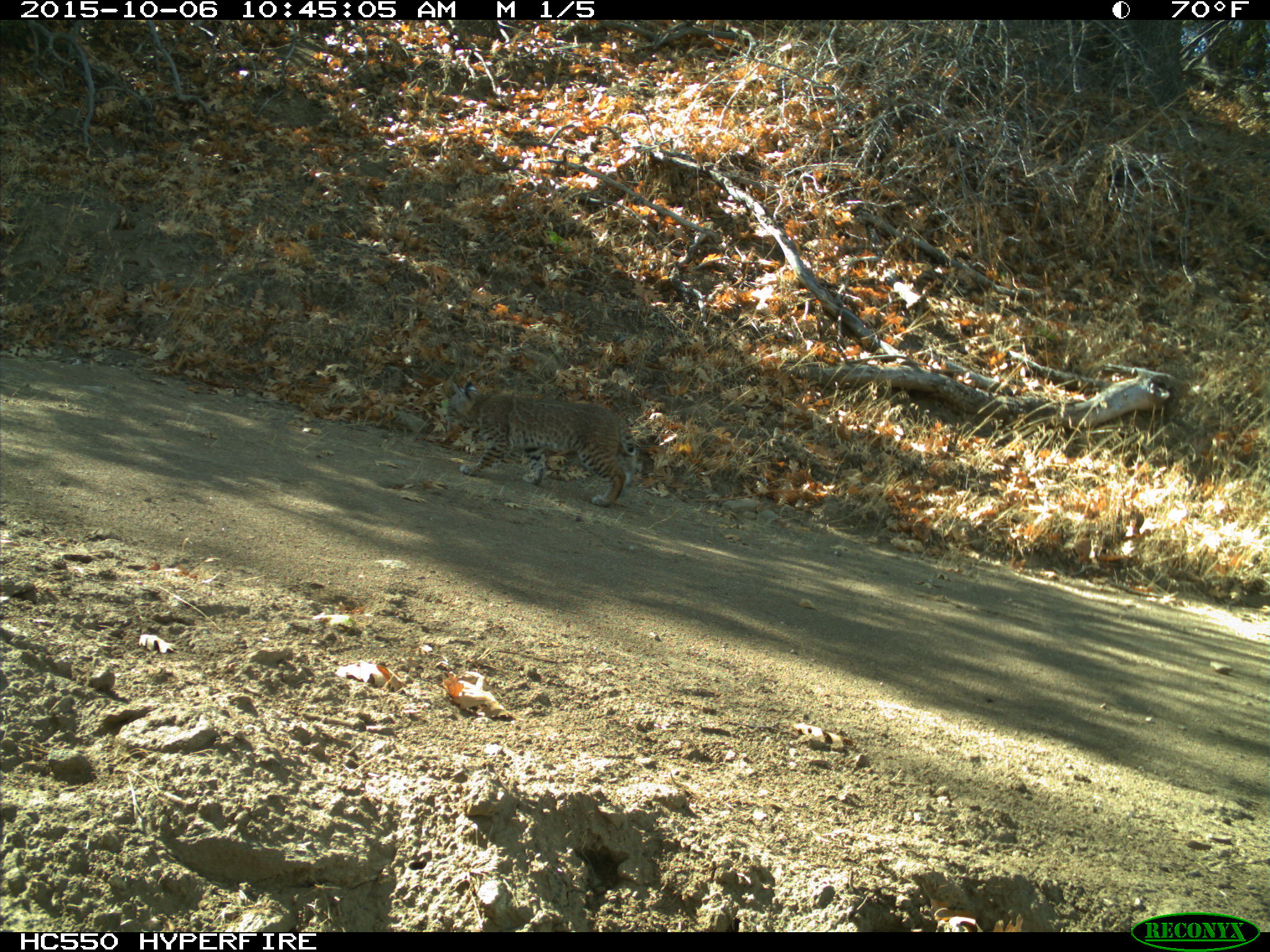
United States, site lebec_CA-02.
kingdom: Animalia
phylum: Chordata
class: Mammalia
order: Carnivora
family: Felidae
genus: Lynx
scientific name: Lynx rufus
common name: bobcat